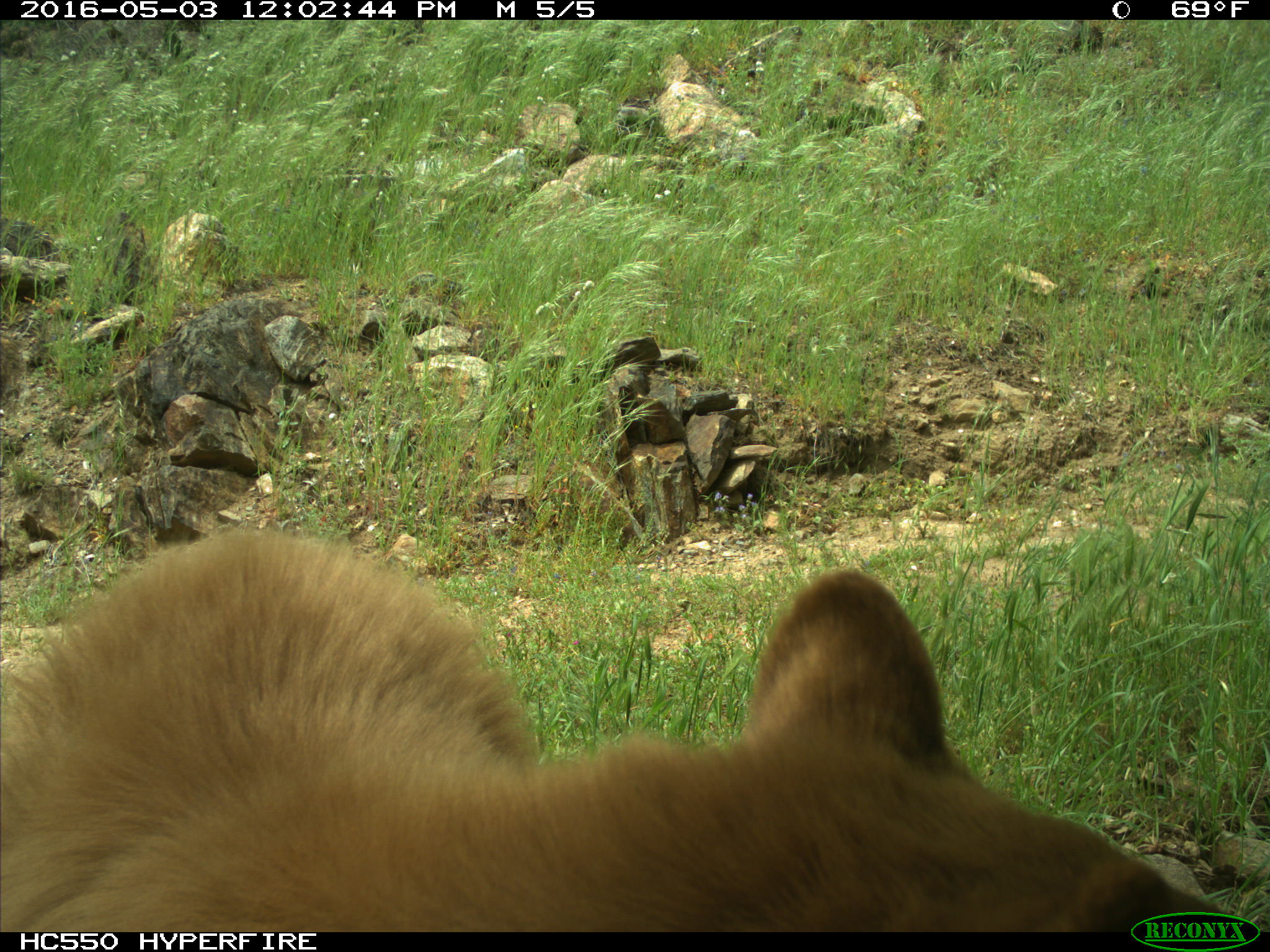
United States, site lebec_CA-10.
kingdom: Animalia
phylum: Chordata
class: Mammalia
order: Carnivora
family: Ursidae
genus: Ursus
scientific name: Ursus americanus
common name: american black bear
Ursus americanus (american black bear).